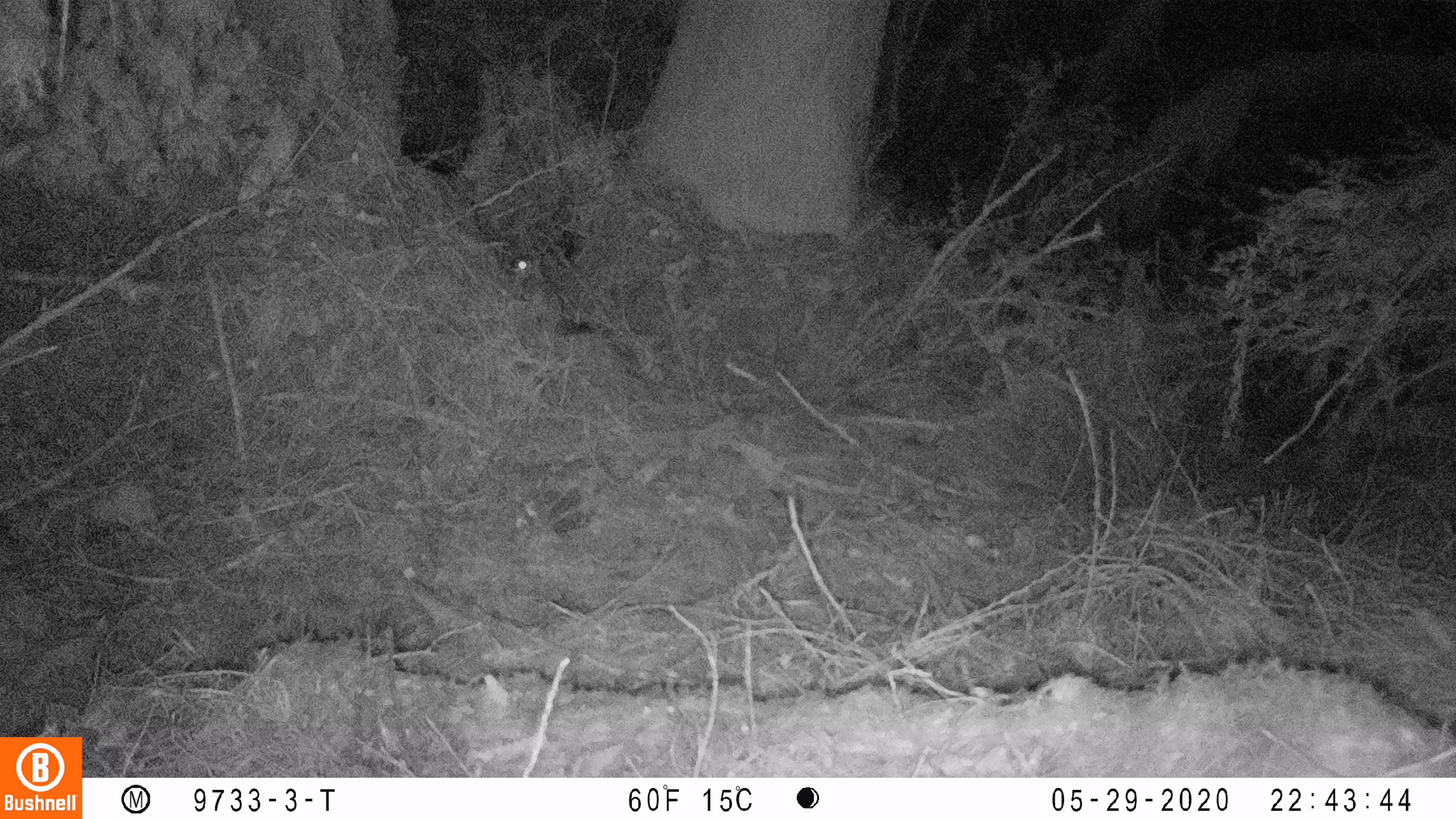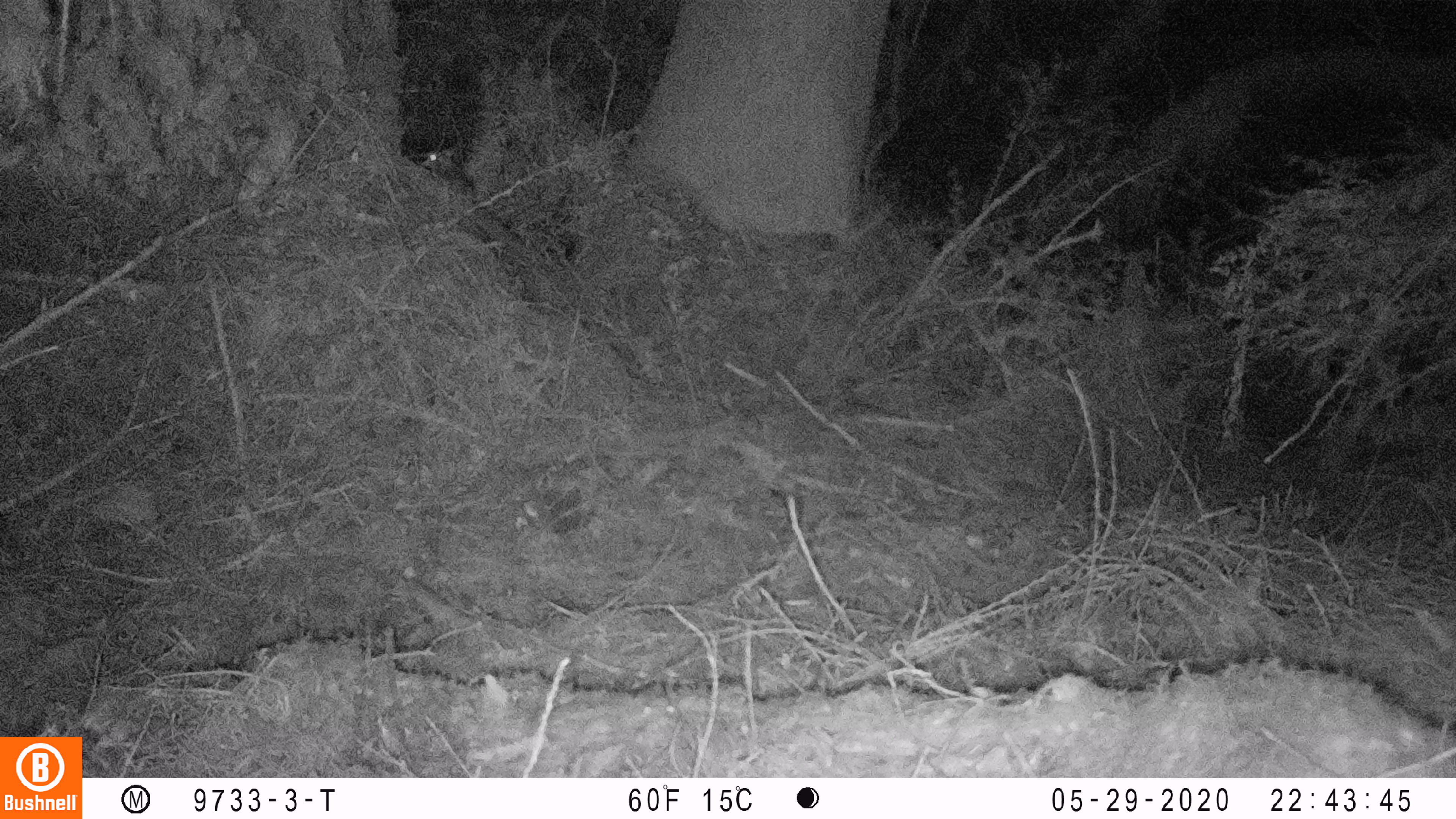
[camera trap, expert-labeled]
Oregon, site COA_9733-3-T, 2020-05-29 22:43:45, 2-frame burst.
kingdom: Animalia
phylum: Chordata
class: Mammalia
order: Rodentia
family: Sciuridae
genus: Glaucomys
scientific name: Glaucomys oregonensis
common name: humboldt's flying squirrel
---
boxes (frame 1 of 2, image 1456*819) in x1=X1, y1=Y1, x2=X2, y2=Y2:
humboldt's flying squirrel: x1=507, y1=247, x2=618, y2=349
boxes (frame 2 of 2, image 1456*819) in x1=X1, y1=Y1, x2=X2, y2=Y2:
humboldt's flying squirrel: x1=417, y1=141, x2=544, y2=274